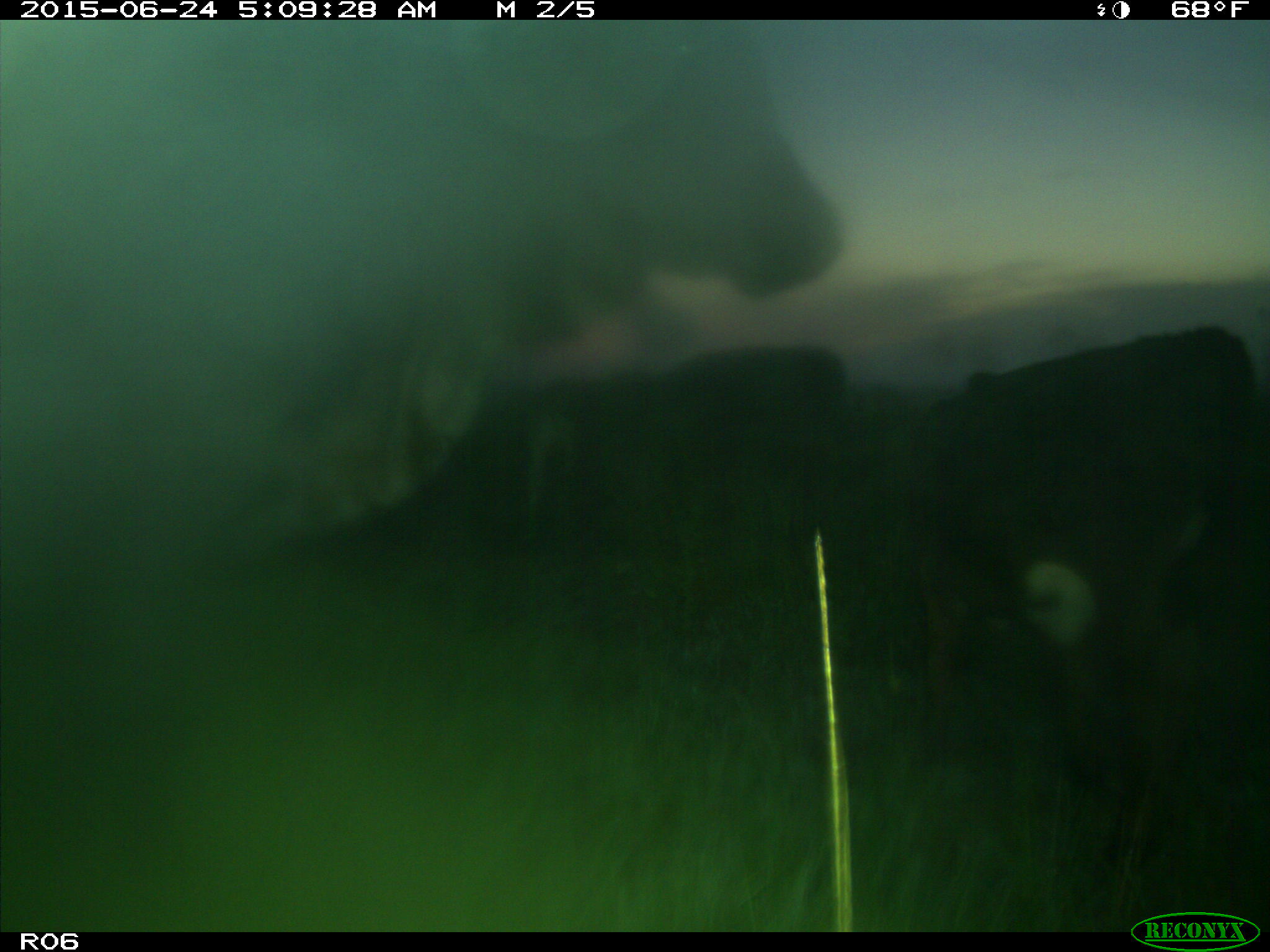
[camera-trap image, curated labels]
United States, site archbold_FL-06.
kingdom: Animalia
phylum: Chordata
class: Mammalia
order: Artiodactyla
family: Bovidae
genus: Bos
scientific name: Bos taurus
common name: domestic cow